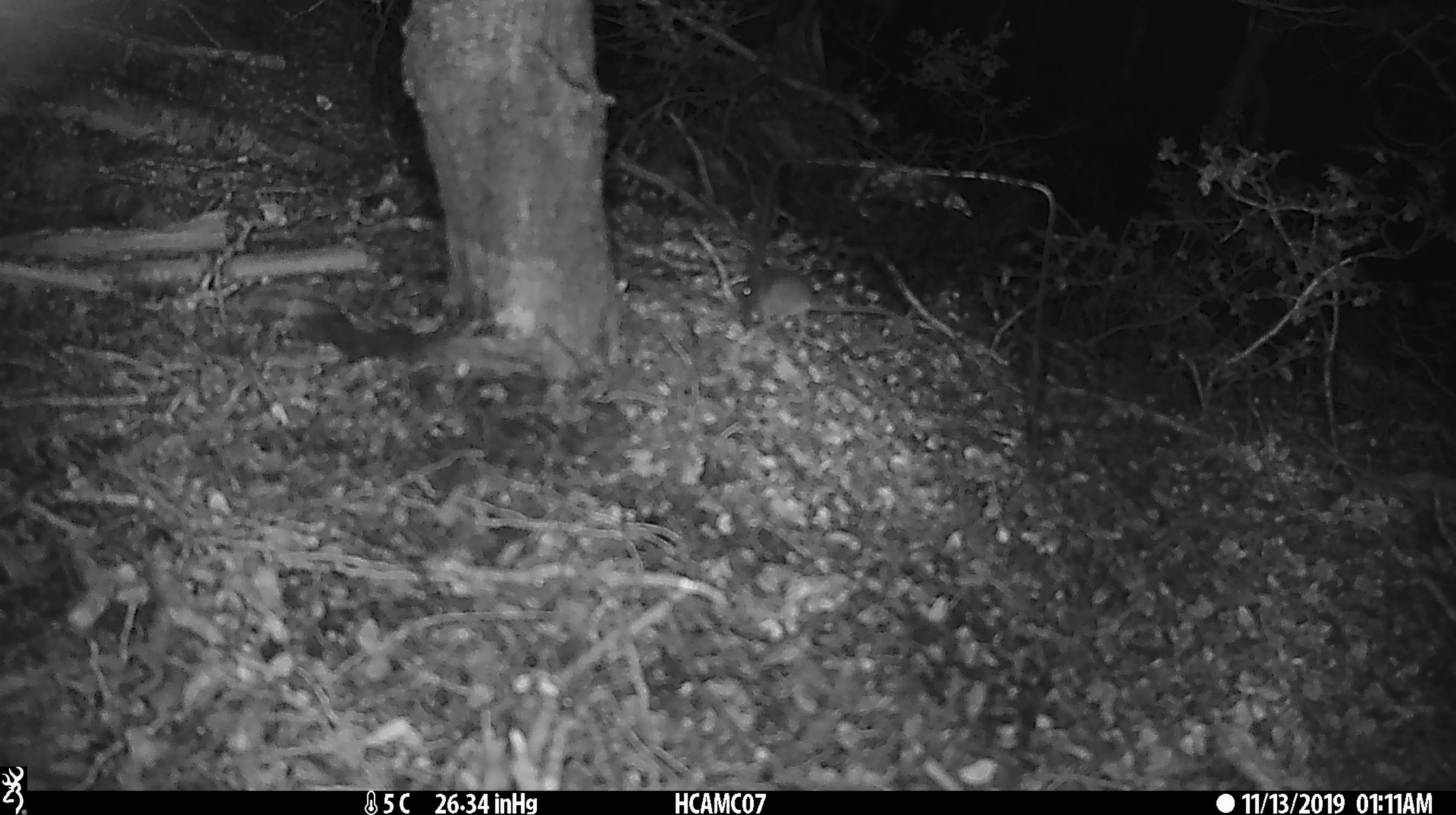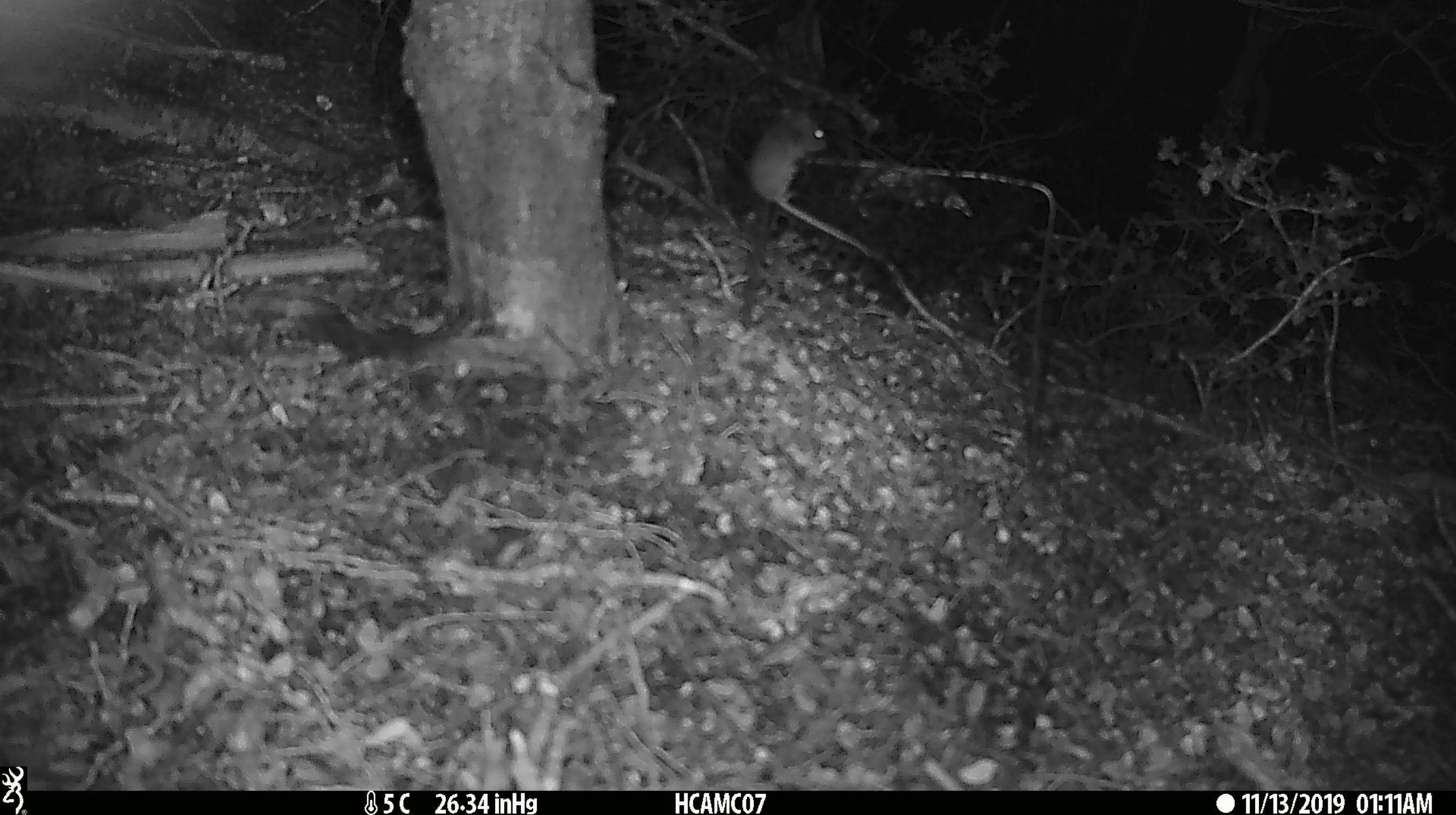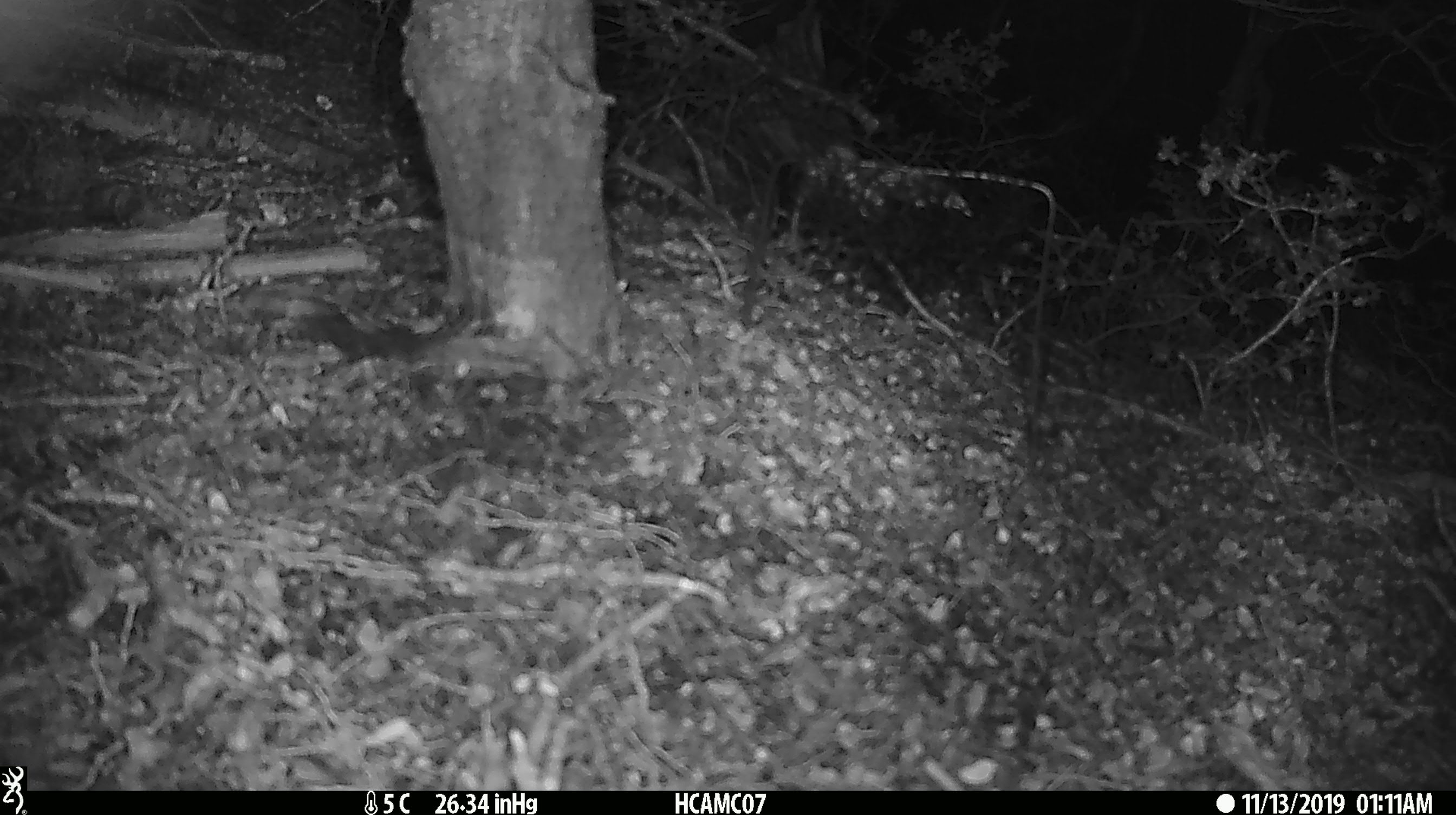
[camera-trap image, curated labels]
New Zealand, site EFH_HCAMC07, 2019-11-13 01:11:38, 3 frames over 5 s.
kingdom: Animalia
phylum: Chordata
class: Mammalia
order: Rodentia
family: Muridae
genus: Mus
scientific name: Mus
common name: mouse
Mouse (Mus).